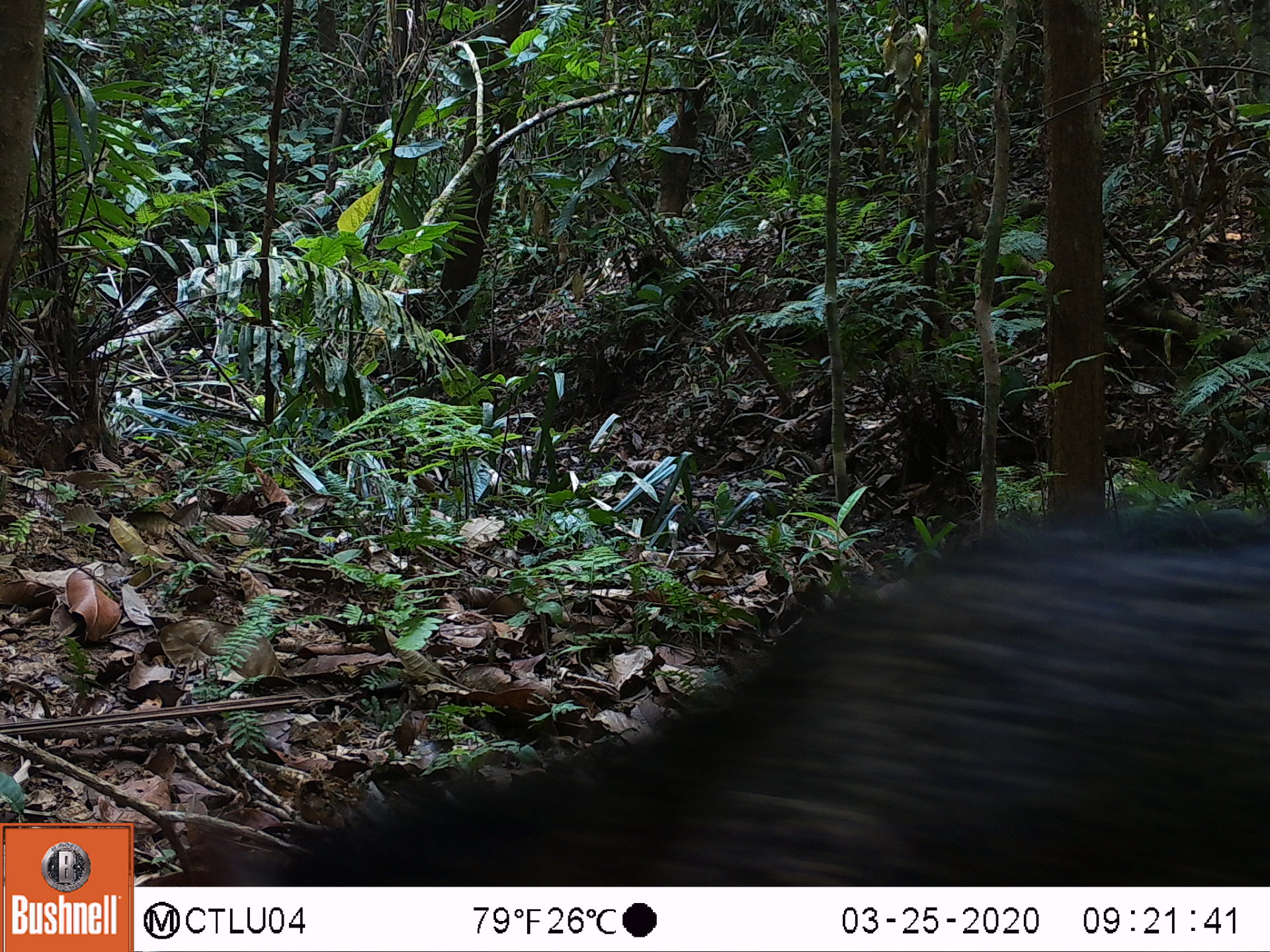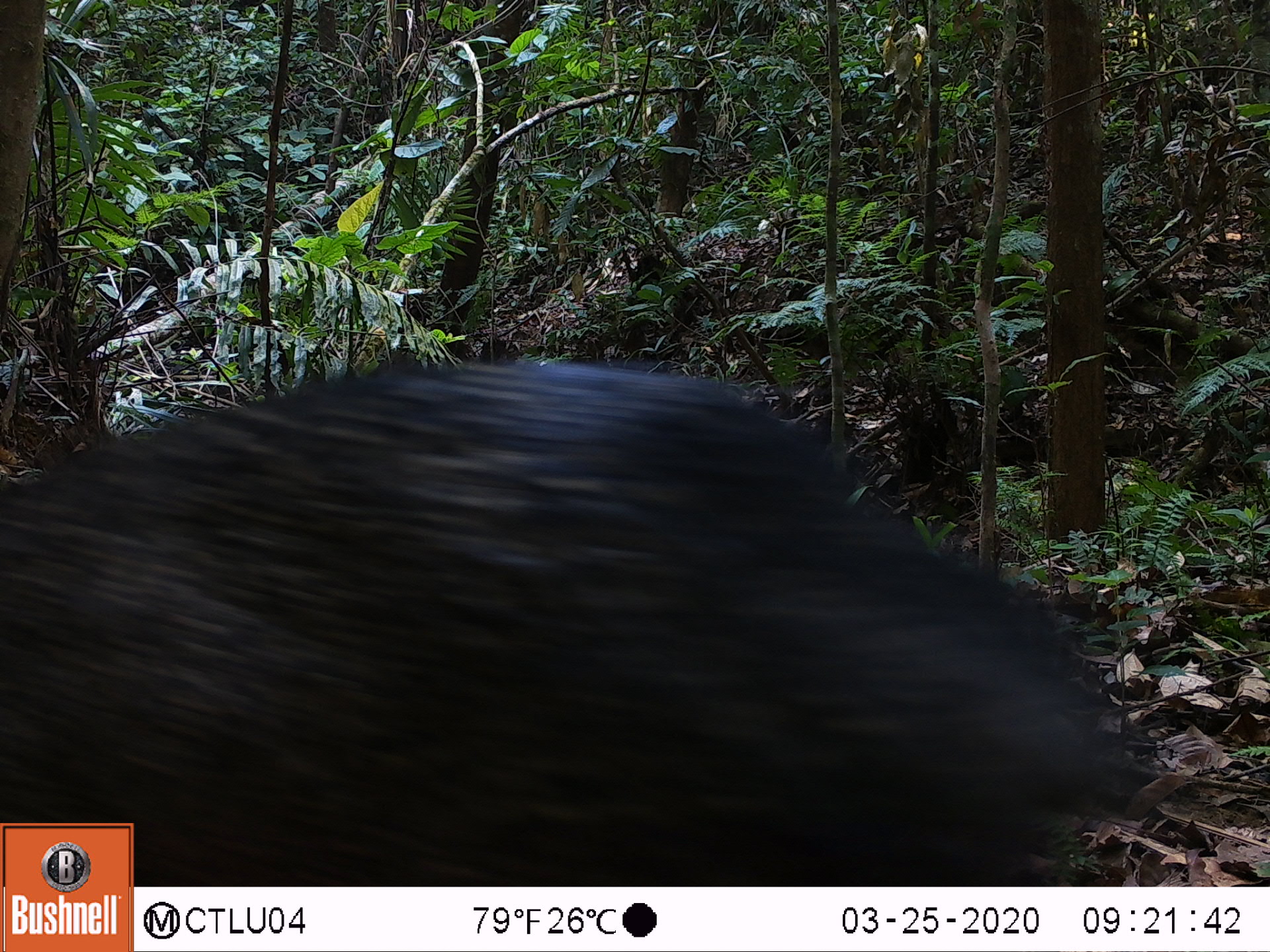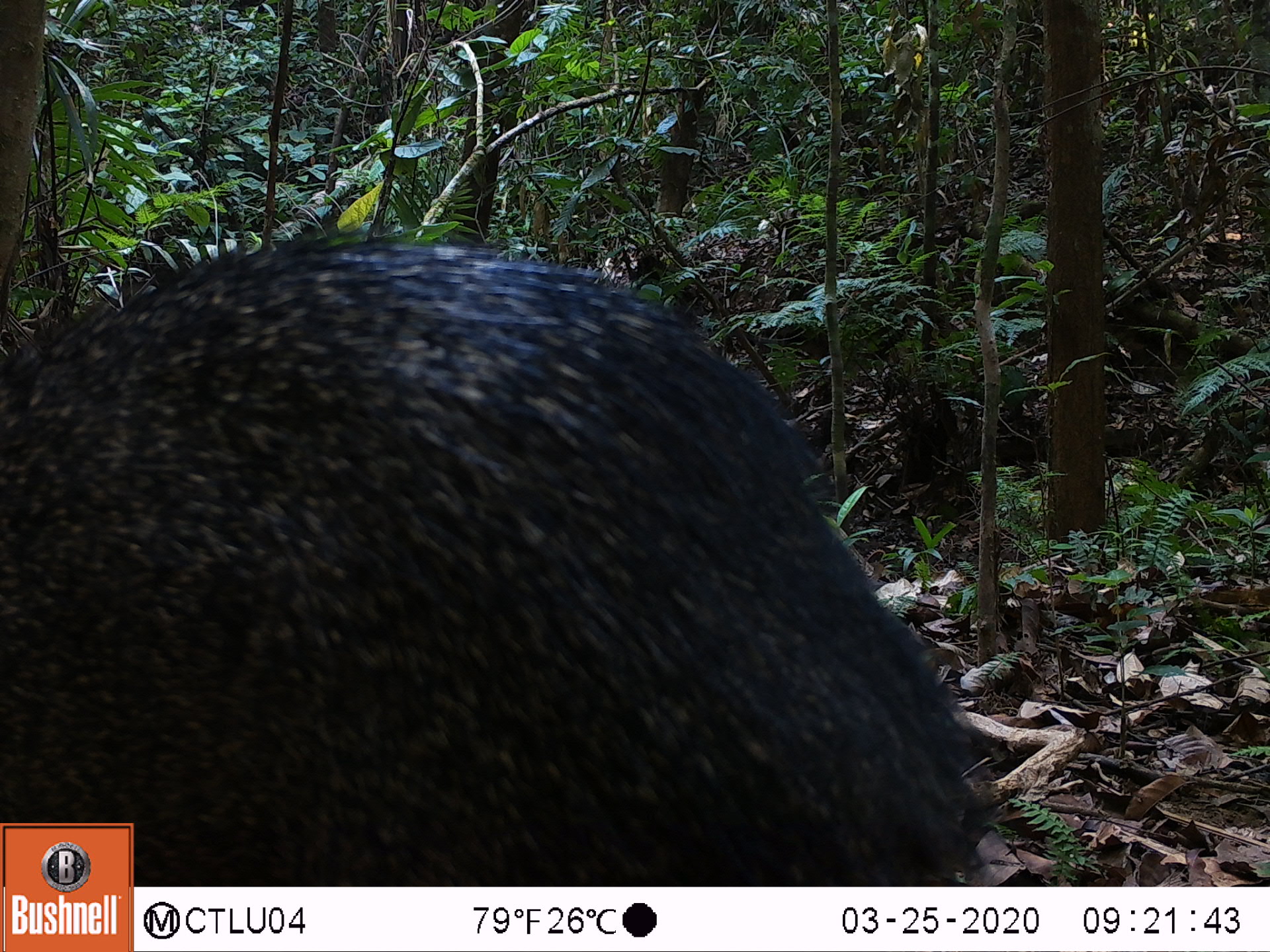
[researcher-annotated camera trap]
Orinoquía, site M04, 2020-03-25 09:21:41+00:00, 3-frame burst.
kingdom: Animalia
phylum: Chordata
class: Mammalia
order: Artiodactyla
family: Tayassuidae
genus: Pecari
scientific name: Pecari tajacu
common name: collared peccary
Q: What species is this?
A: Collared peccary (Pecari tajacu).